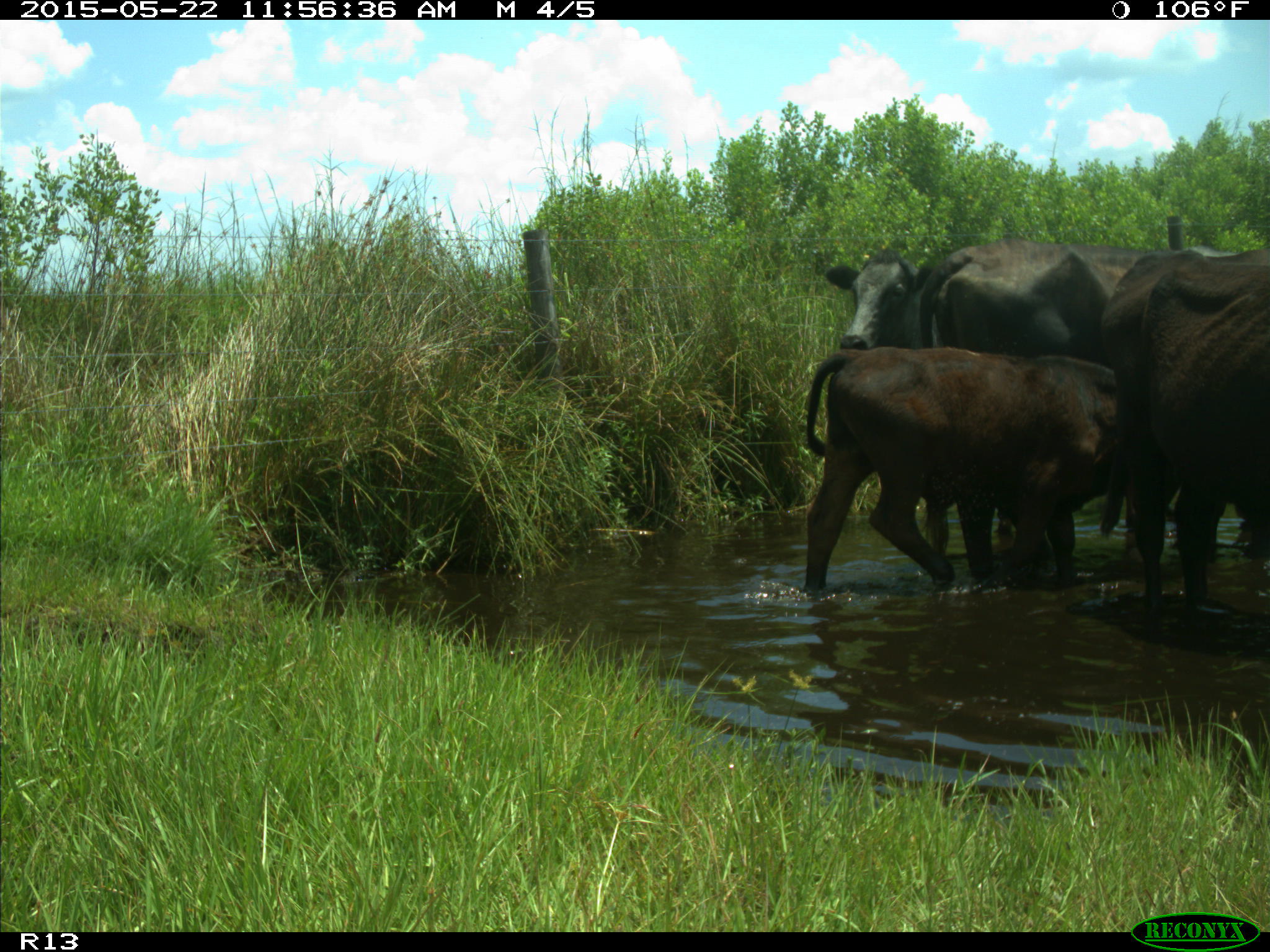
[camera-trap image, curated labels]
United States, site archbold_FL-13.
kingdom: Animalia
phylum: Chordata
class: Mammalia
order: Artiodactyla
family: Bovidae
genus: Bos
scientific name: Bos taurus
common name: domestic cow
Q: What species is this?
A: Bos taurus (domestic cow).